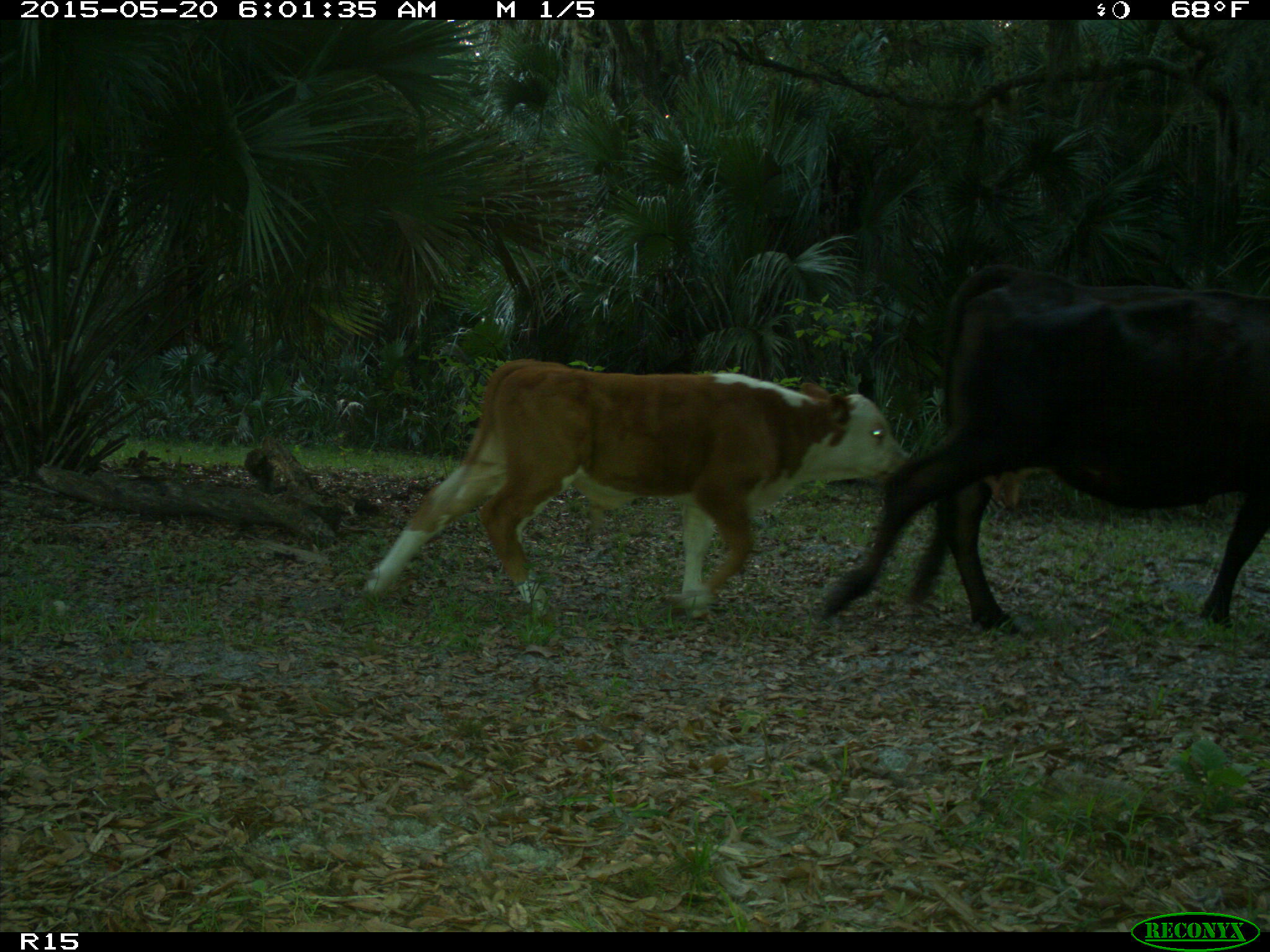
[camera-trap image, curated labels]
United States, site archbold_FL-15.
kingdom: Animalia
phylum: Chordata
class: Mammalia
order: Artiodactyla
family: Bovidae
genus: Bos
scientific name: Bos taurus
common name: domestic cow